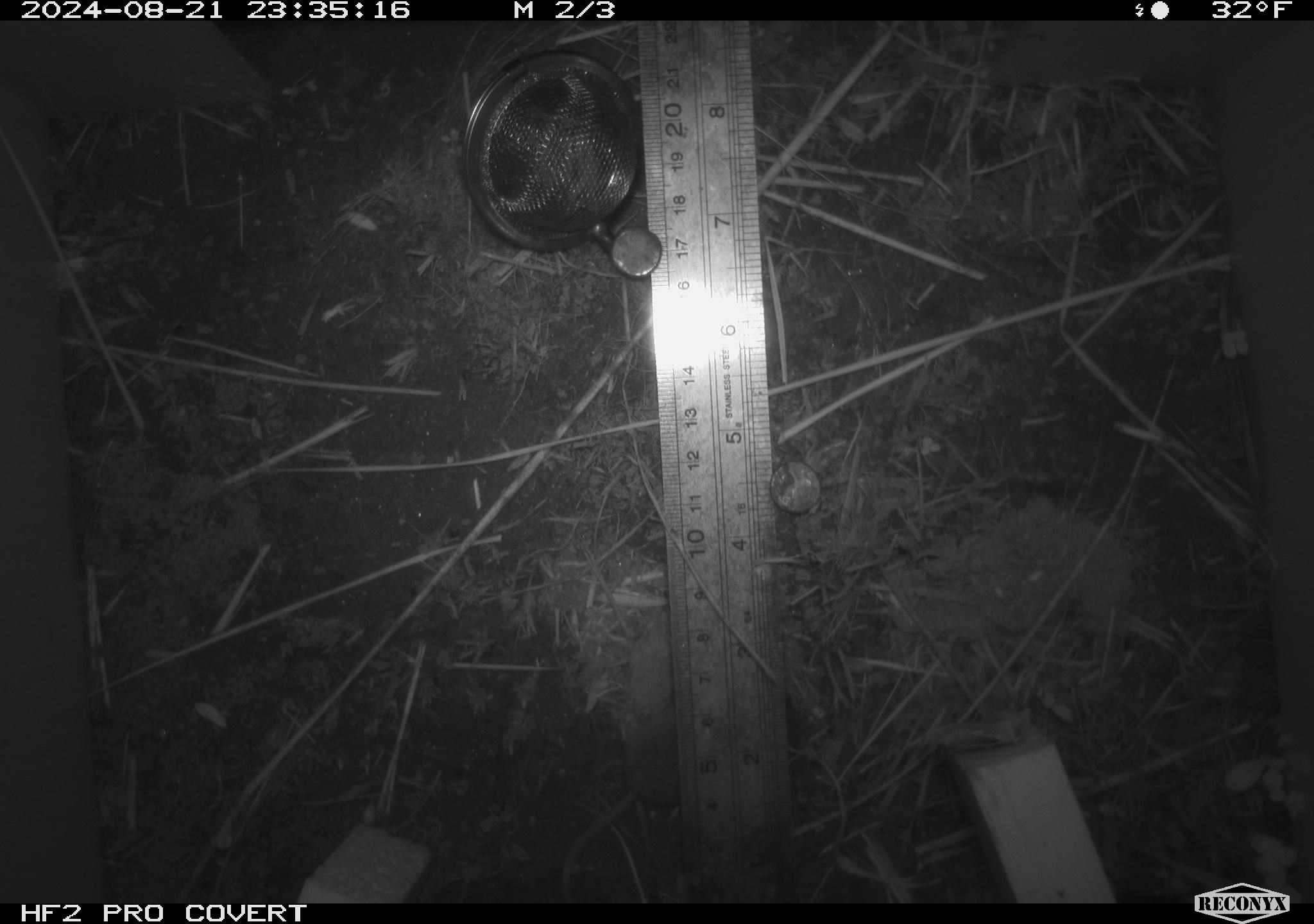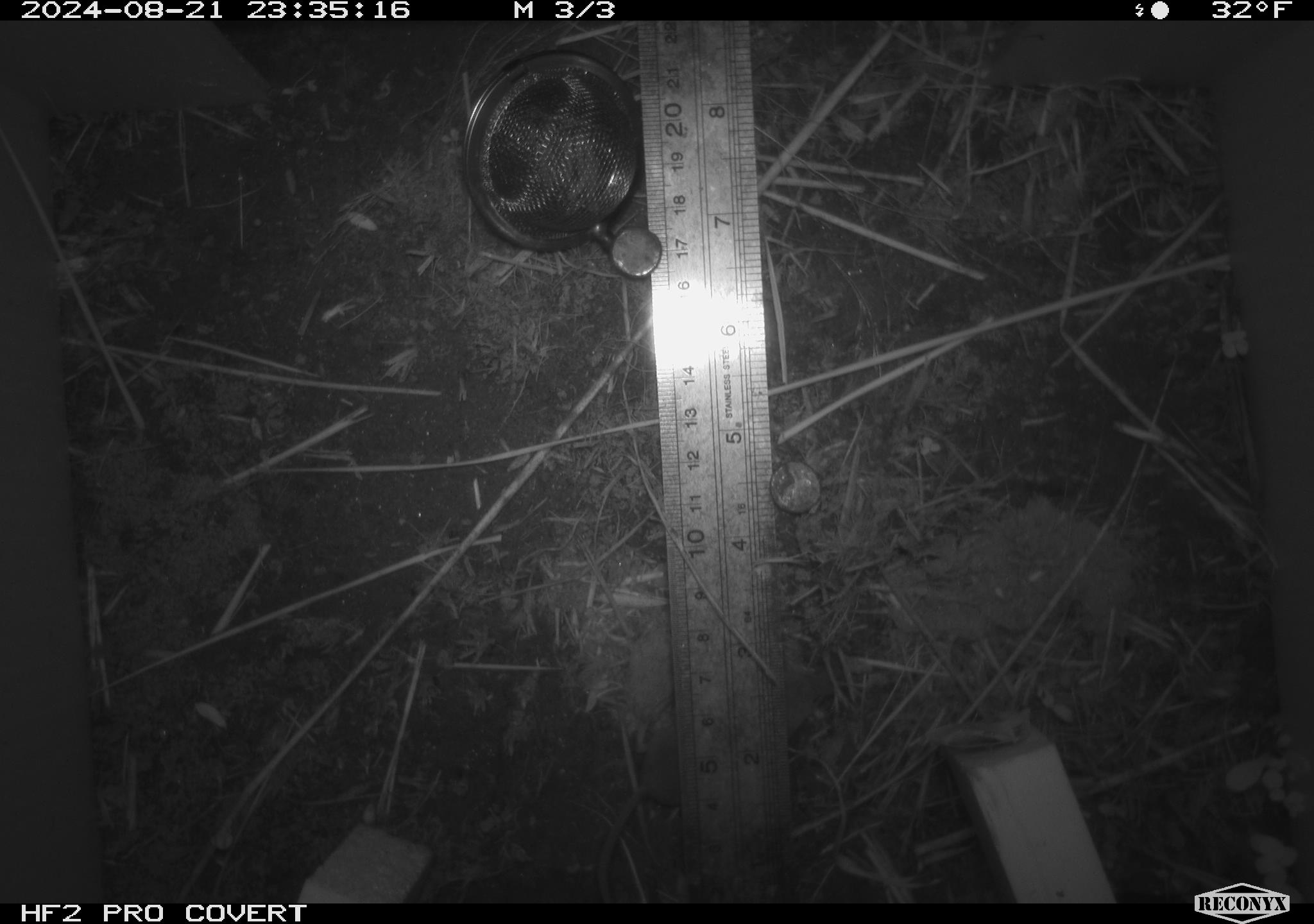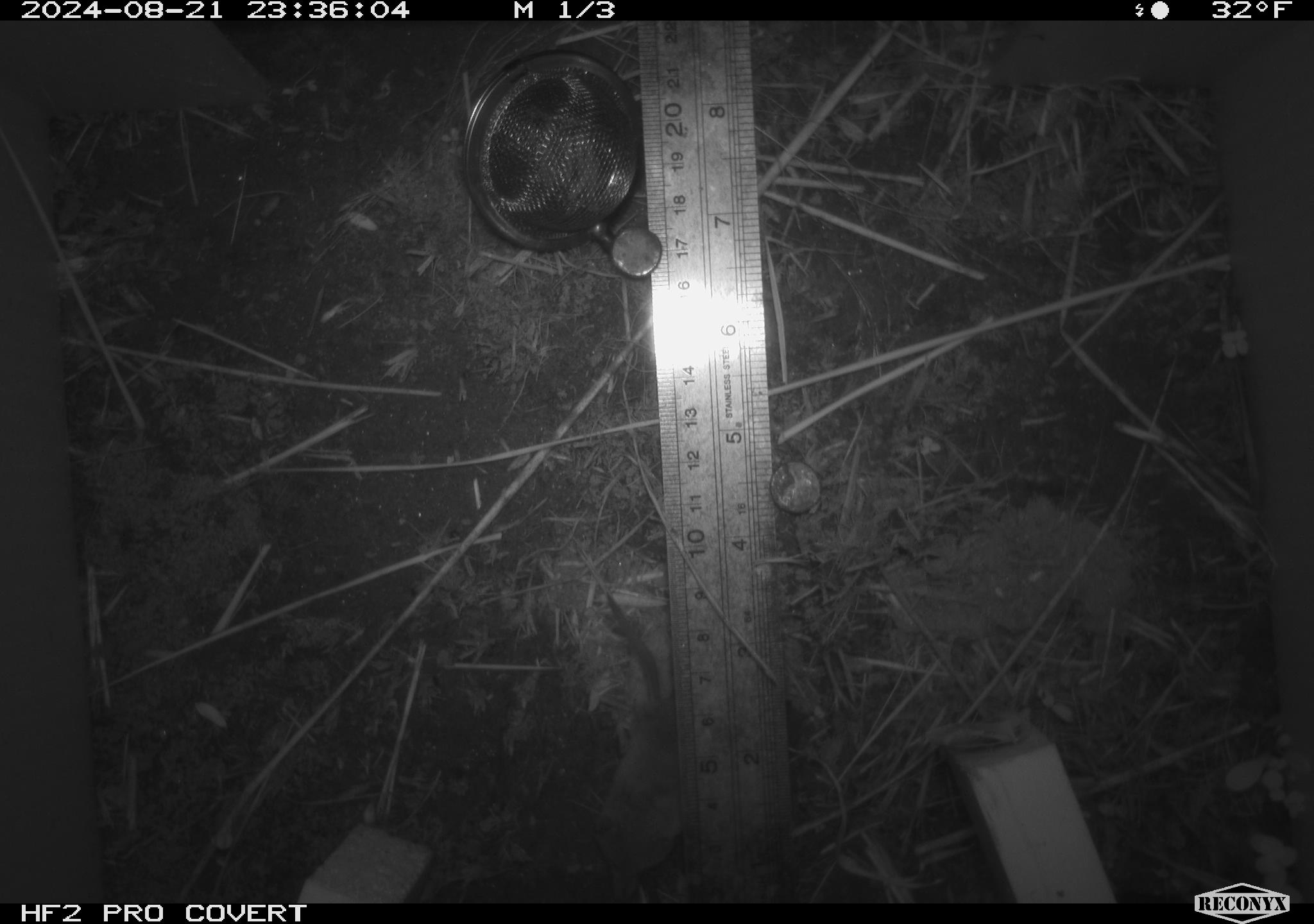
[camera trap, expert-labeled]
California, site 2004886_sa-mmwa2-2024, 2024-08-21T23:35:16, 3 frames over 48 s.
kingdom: Animalia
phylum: Chordata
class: Mammalia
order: Eulipotyphla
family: Soricidae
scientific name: Soricidae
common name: shrews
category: soricidae family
Soricidae family (shrews) (Soricidae).